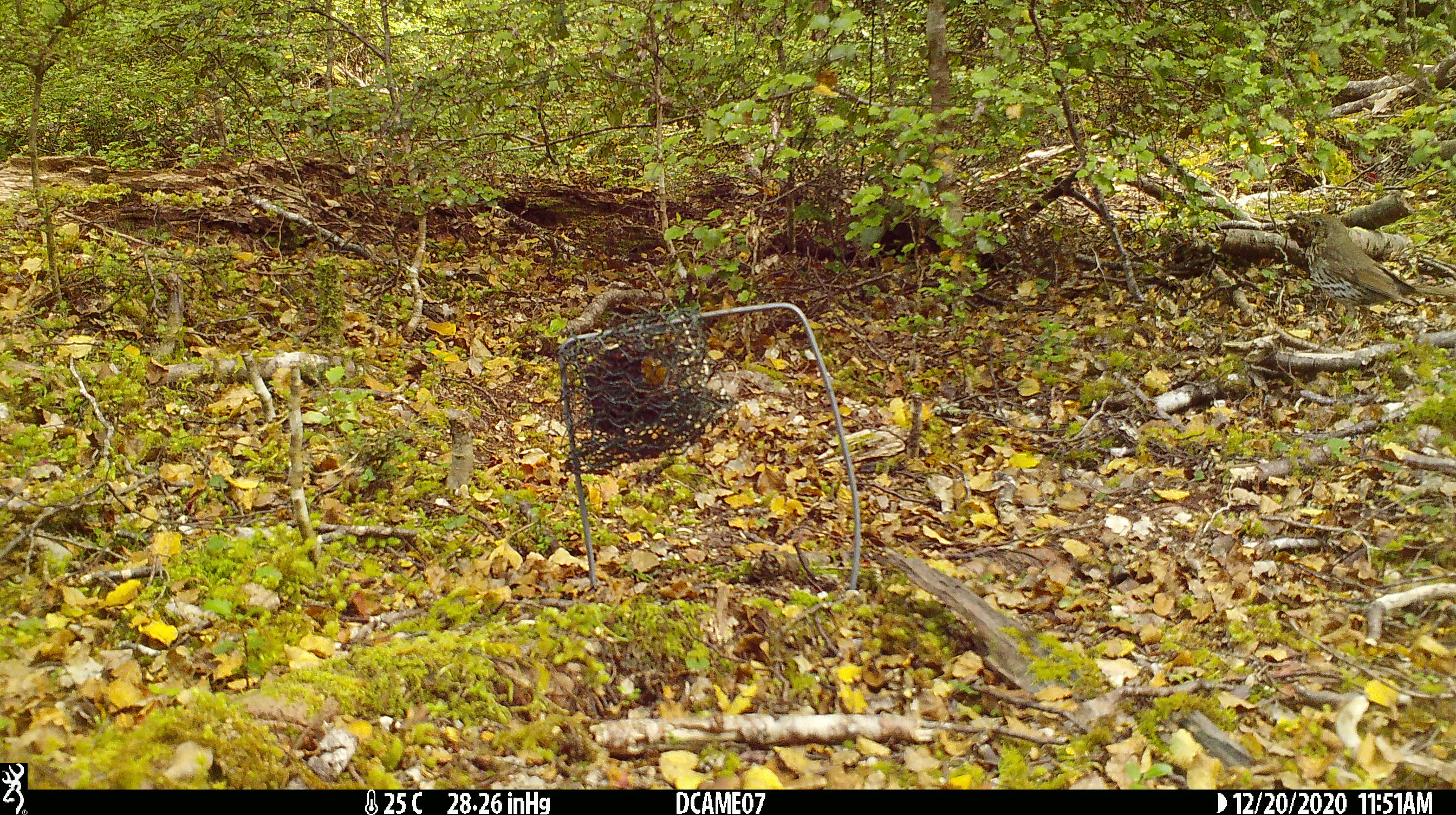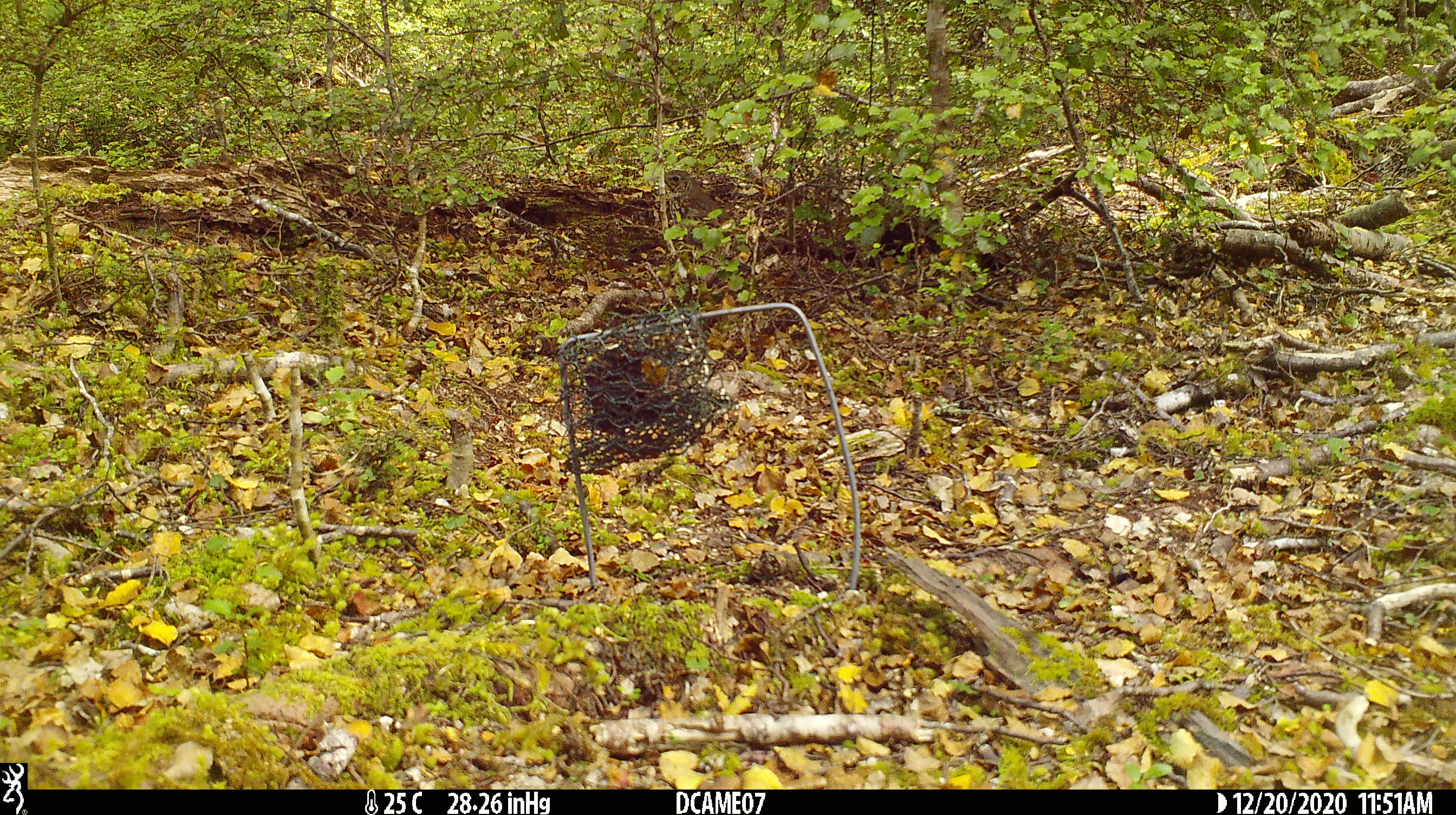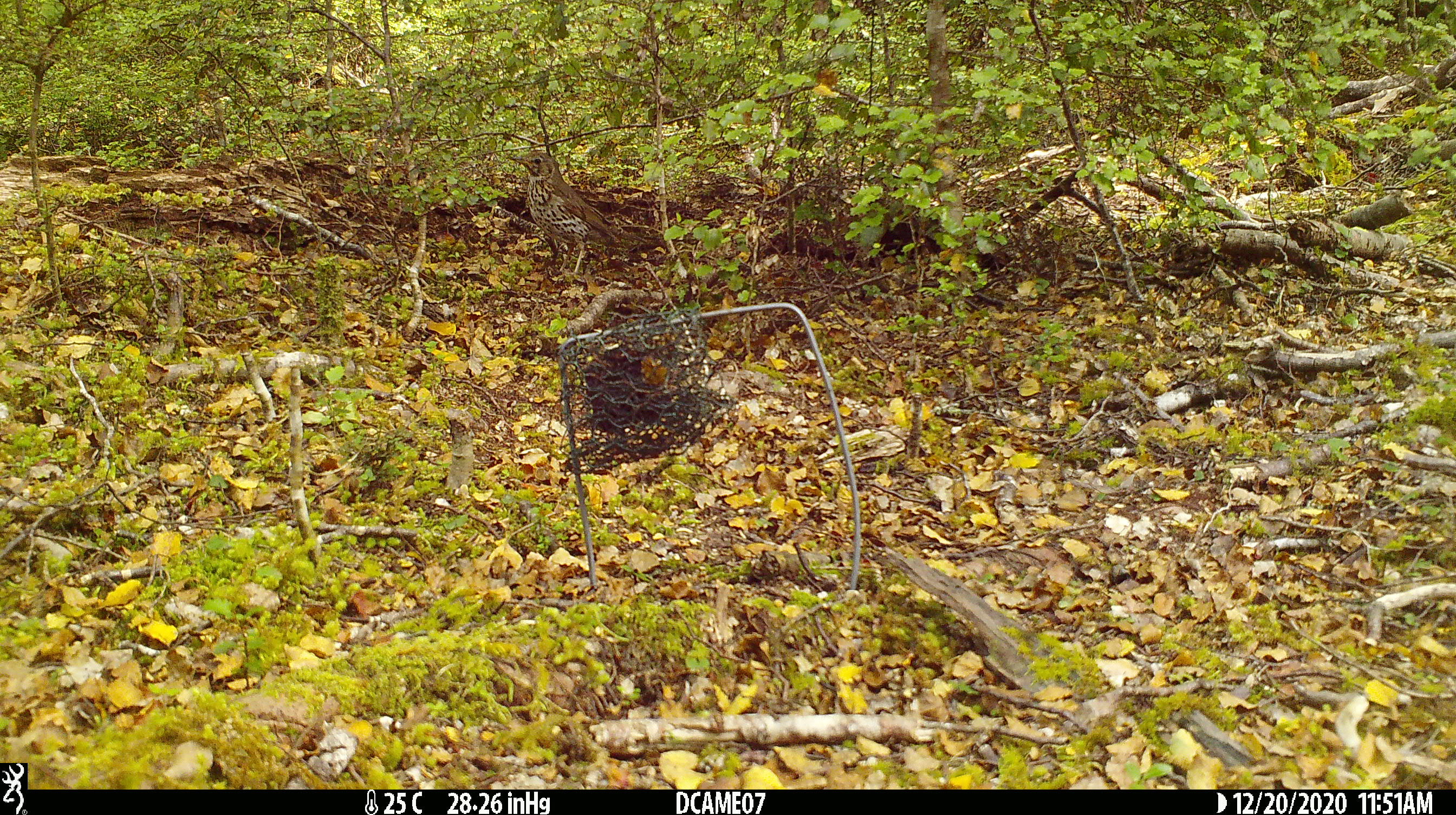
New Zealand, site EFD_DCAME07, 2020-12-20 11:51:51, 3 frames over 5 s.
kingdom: Animalia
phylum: Chordata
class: Aves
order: Passeriformes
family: Turdidae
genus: Turdus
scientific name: Turdus philomelos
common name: song thrush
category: thrush